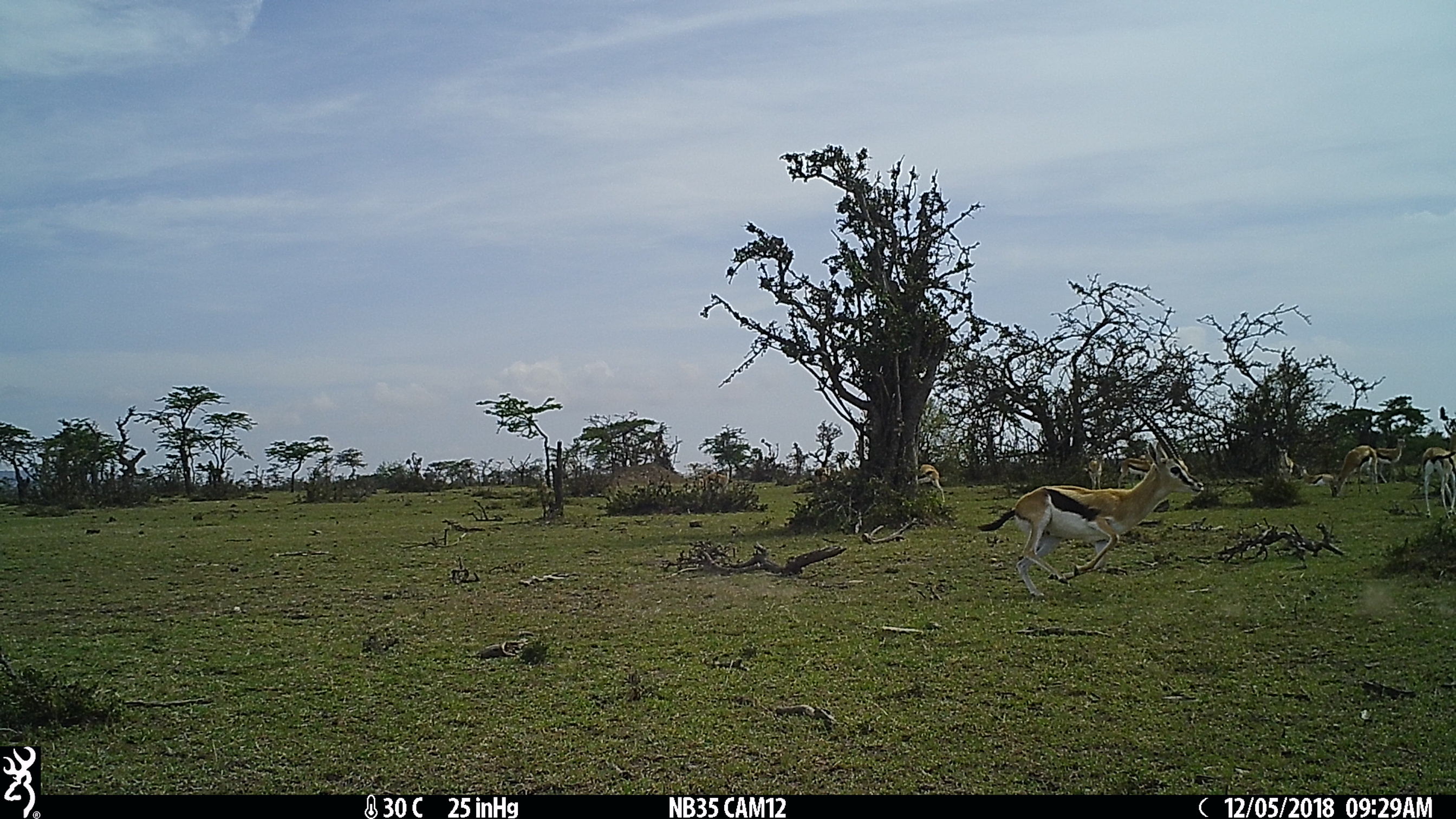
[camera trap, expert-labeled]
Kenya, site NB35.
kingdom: Animalia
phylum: Chordata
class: Mammalia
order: Artiodactyla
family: Bovidae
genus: Eudorcas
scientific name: Eudorcas thomsonii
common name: thomon's gazelle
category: gazelle thomsons